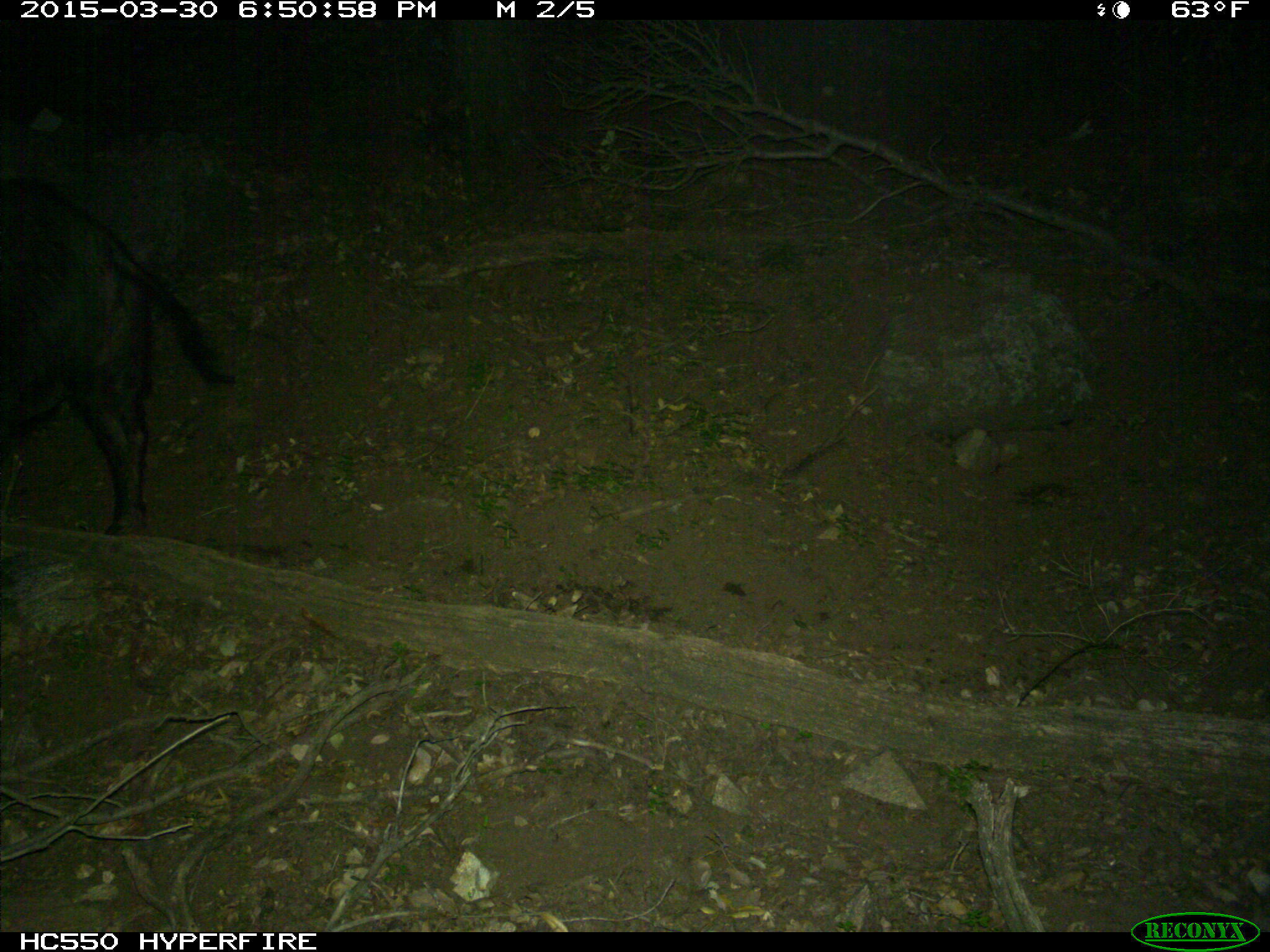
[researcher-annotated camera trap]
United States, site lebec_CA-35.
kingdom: Animalia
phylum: Chordata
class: Mammalia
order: Artiodactyla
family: Suidae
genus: Sus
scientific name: Sus scrofa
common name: wild boar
Sus scrofa (wild boar).